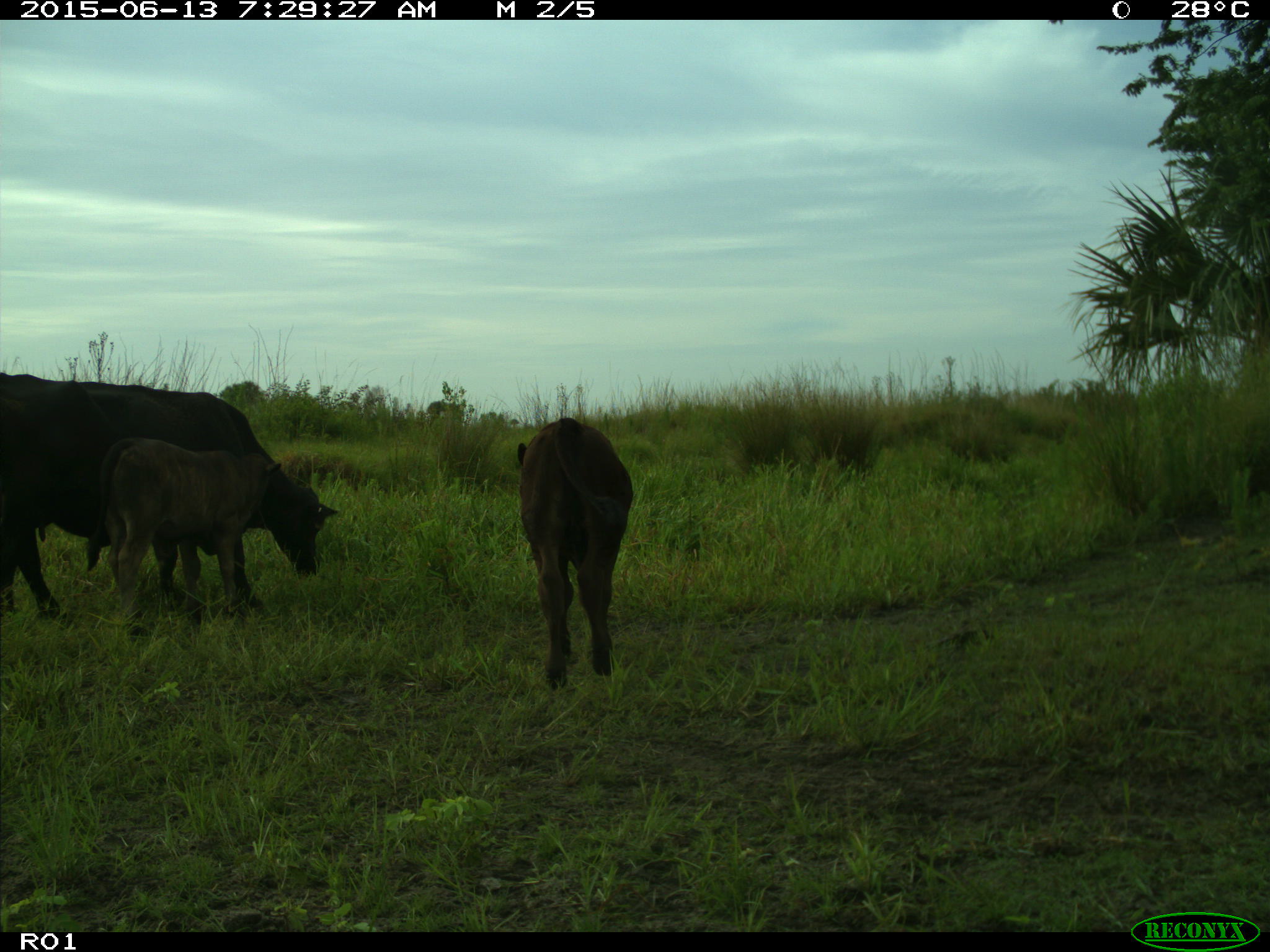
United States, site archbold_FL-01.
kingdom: Animalia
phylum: Chordata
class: Mammalia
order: Artiodactyla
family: Bovidae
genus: Bos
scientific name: Bos taurus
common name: domestic cow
Bos taurus (domestic cow).